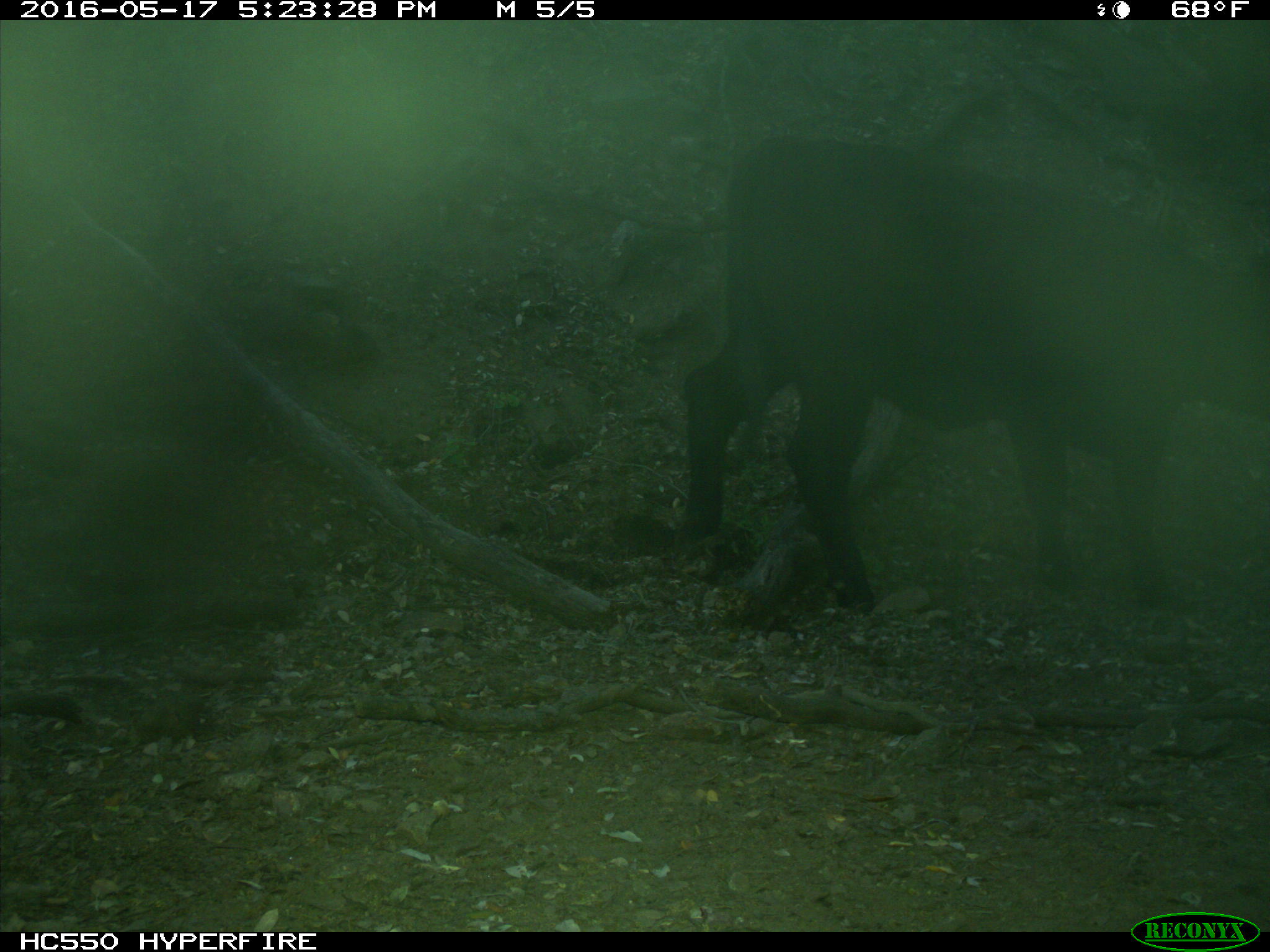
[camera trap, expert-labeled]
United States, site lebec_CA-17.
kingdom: Animalia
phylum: Chordata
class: Mammalia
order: Artiodactyla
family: Bovidae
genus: Bos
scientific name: Bos taurus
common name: domestic cow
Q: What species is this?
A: Bos taurus (domestic cow).